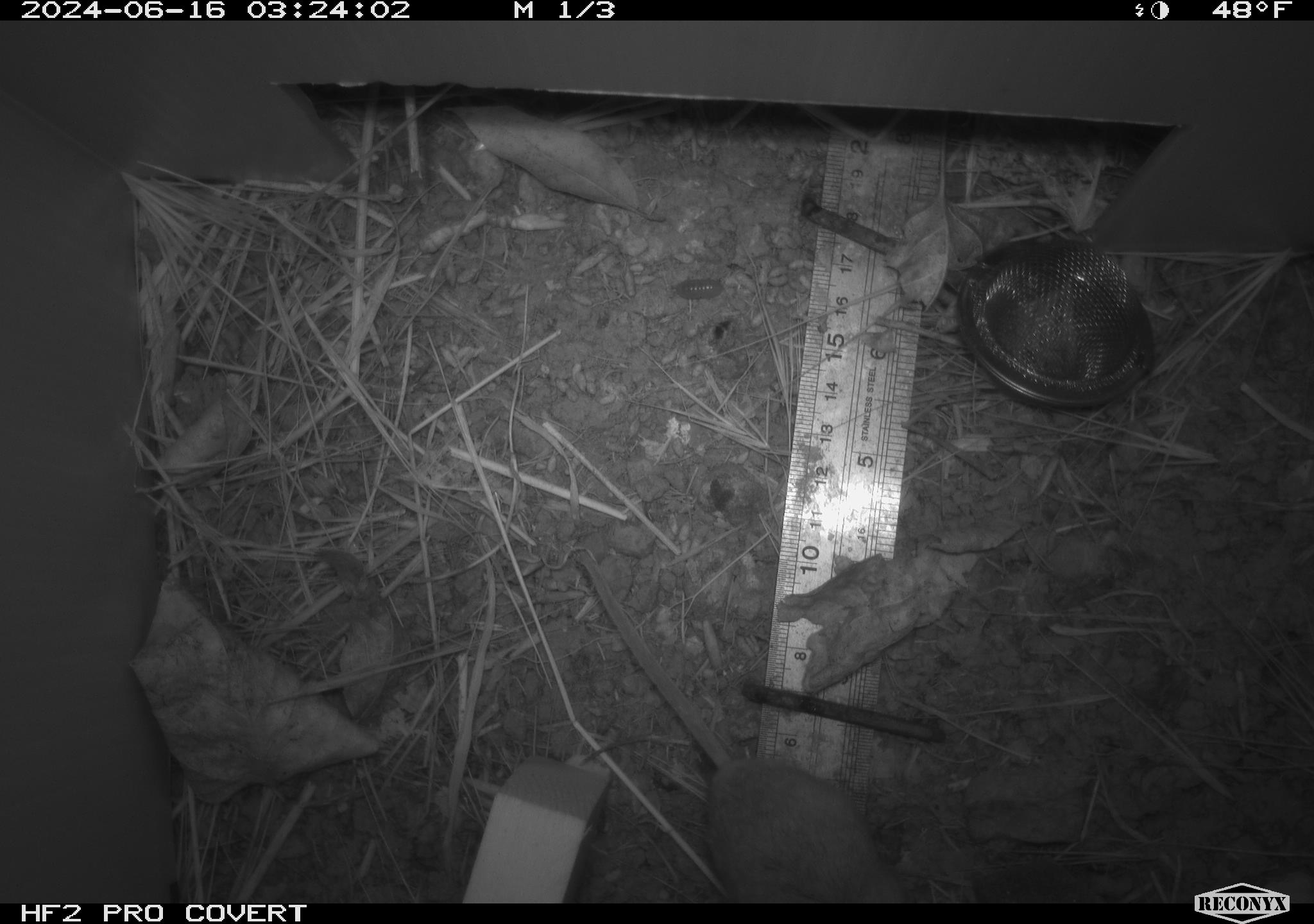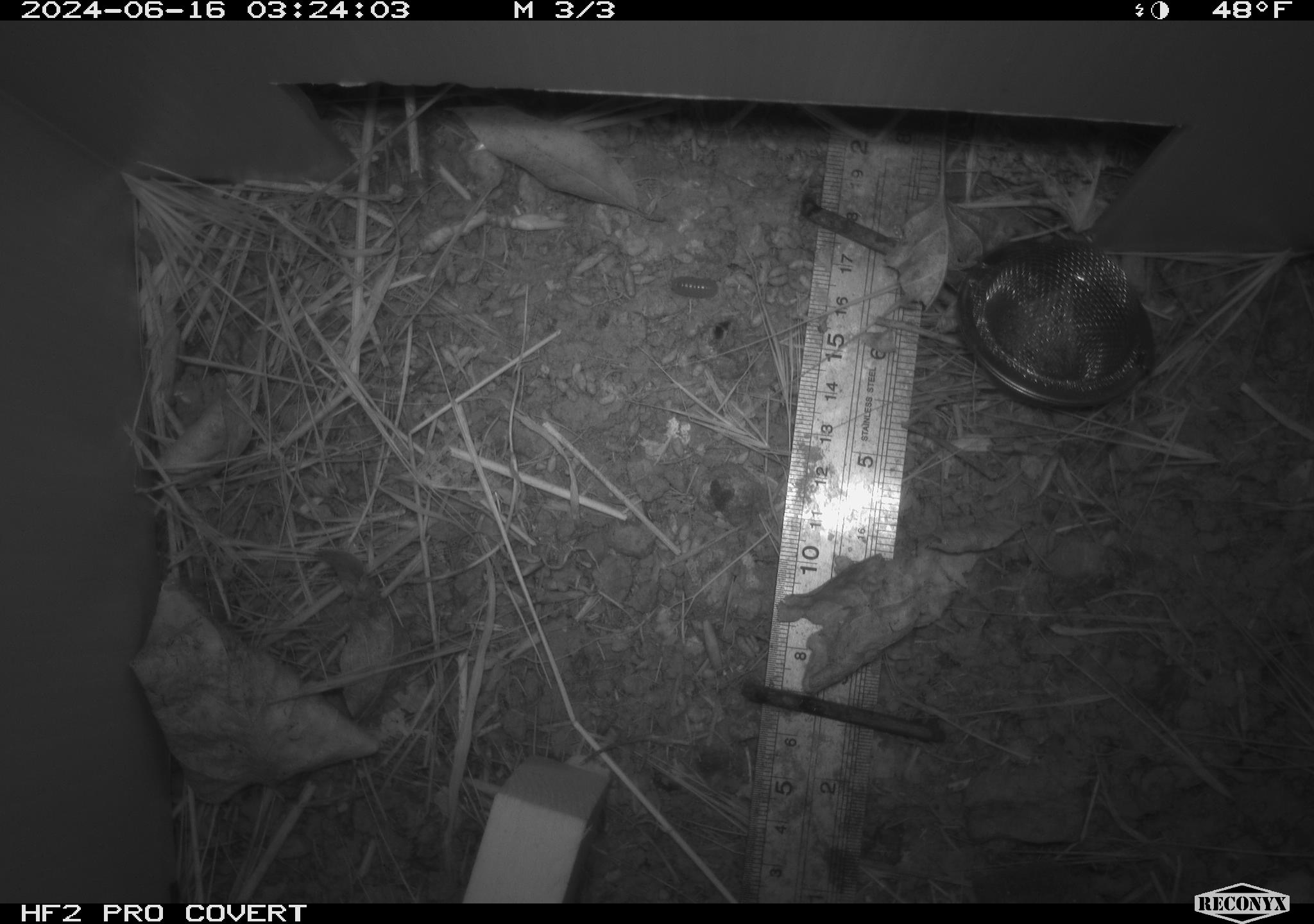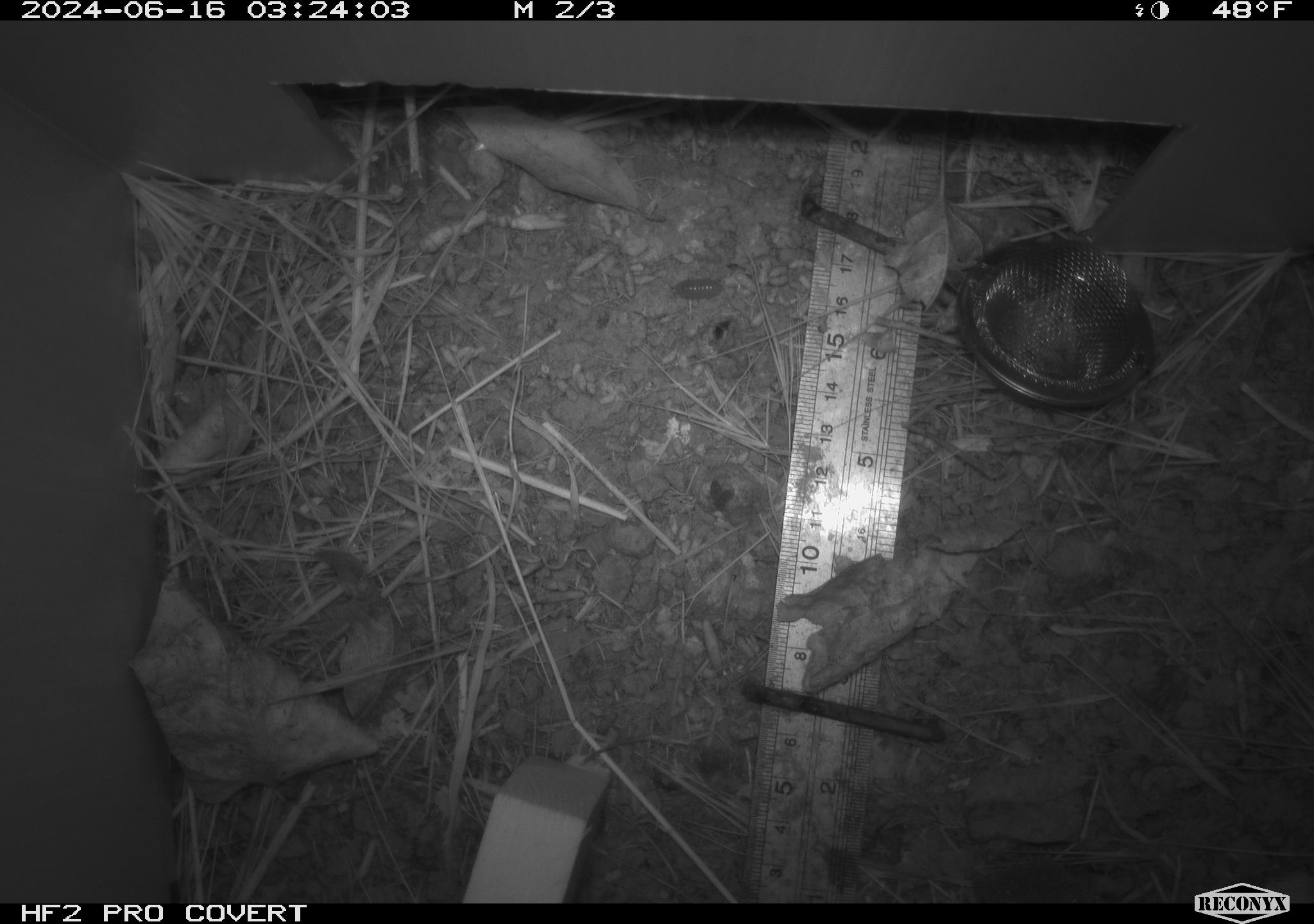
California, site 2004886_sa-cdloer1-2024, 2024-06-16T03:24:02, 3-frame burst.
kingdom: Animalia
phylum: Chordata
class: Mammalia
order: Rodentia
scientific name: Rodentia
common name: mouse species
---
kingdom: Animalia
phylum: Arthropoda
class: Insecta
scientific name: Insecta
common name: insect